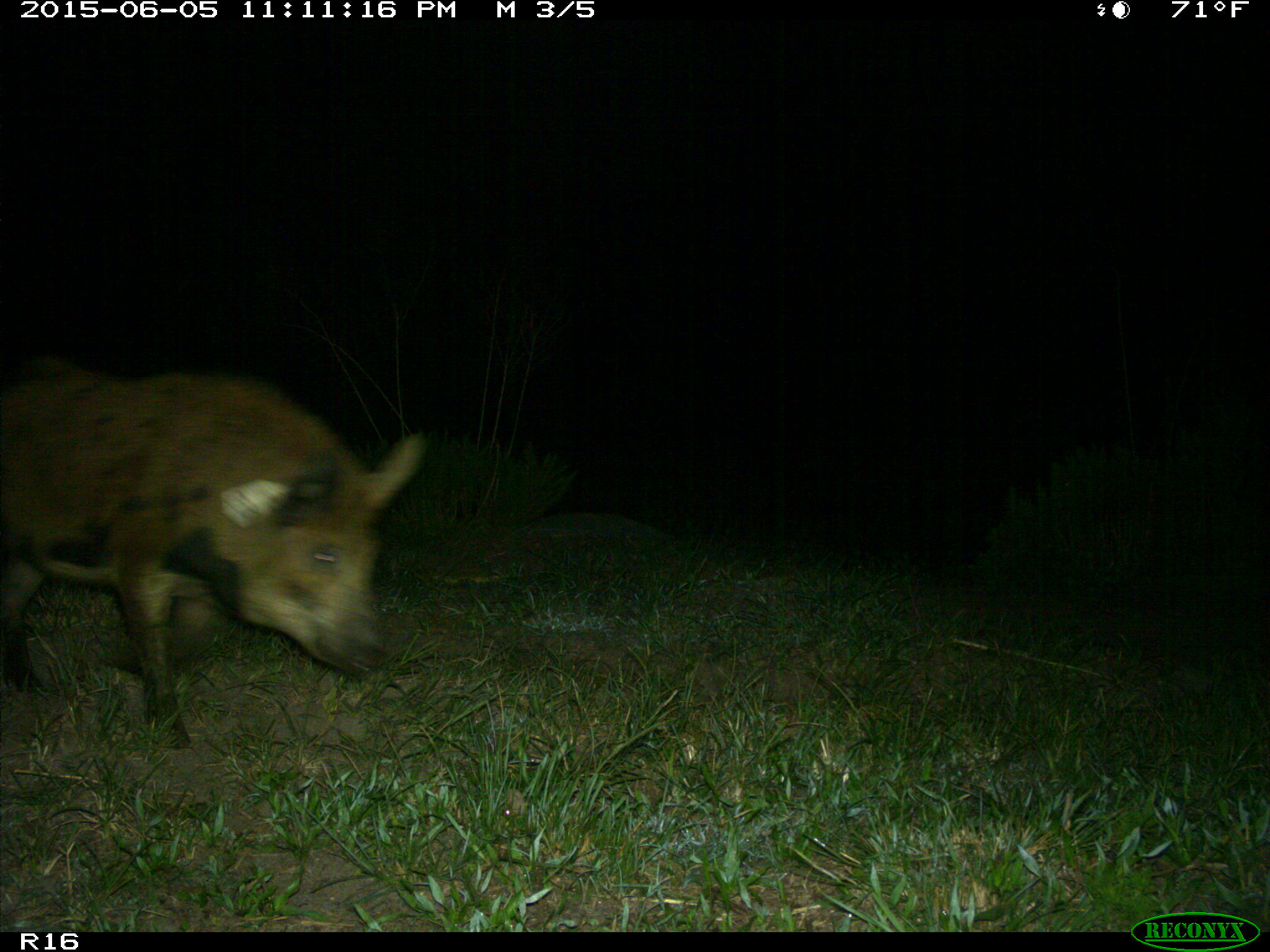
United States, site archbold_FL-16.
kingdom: Animalia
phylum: Chordata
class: Mammalia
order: Artiodactyla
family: Suidae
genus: Sus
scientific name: Sus scrofa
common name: wild boar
Sus scrofa (wild boar).